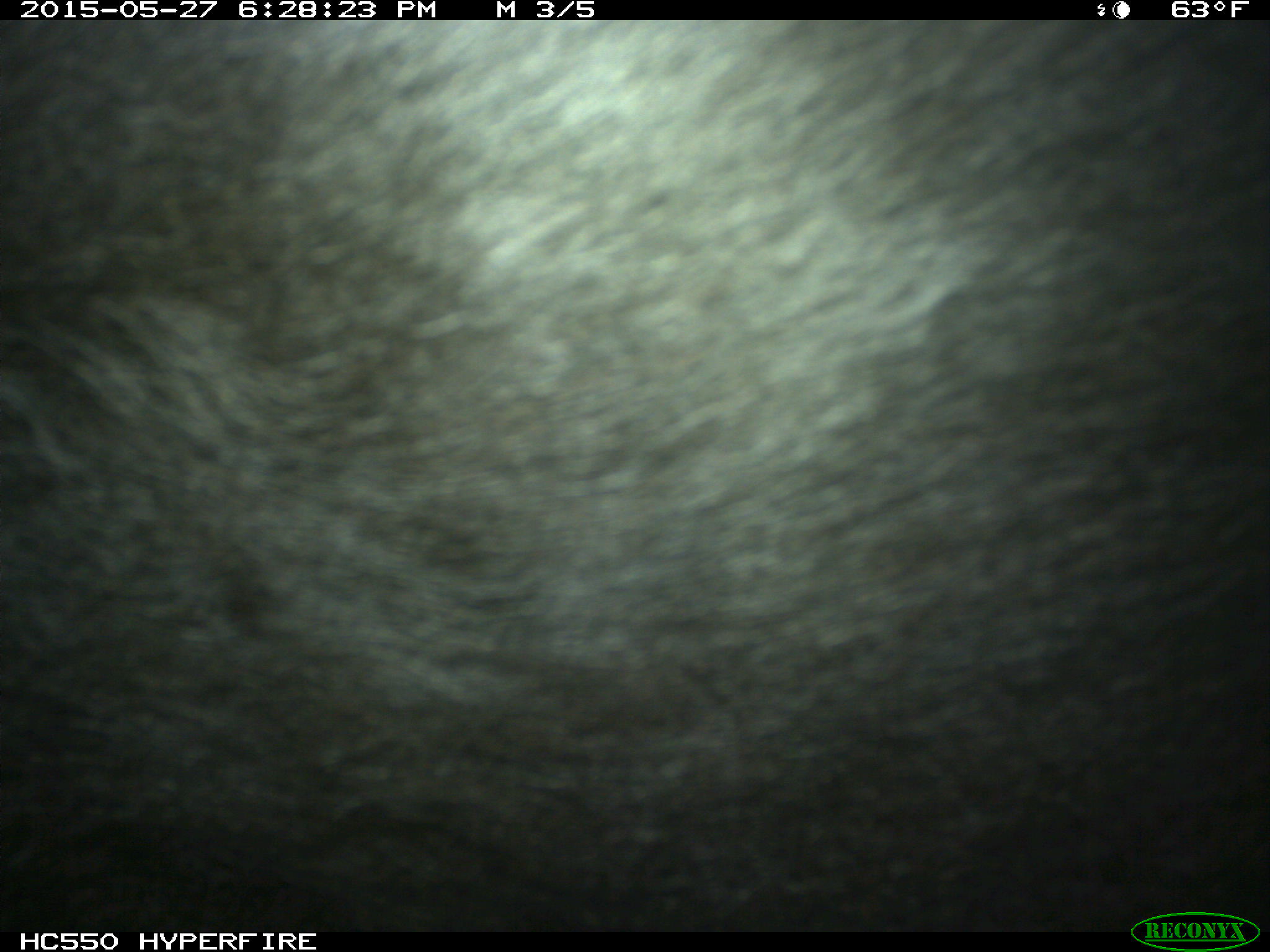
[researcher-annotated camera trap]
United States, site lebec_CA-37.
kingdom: Animalia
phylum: Chordata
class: Mammalia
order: Artiodactyla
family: Bovidae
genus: Bos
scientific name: Bos taurus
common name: domestic cow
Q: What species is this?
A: Bos taurus (domestic cow).